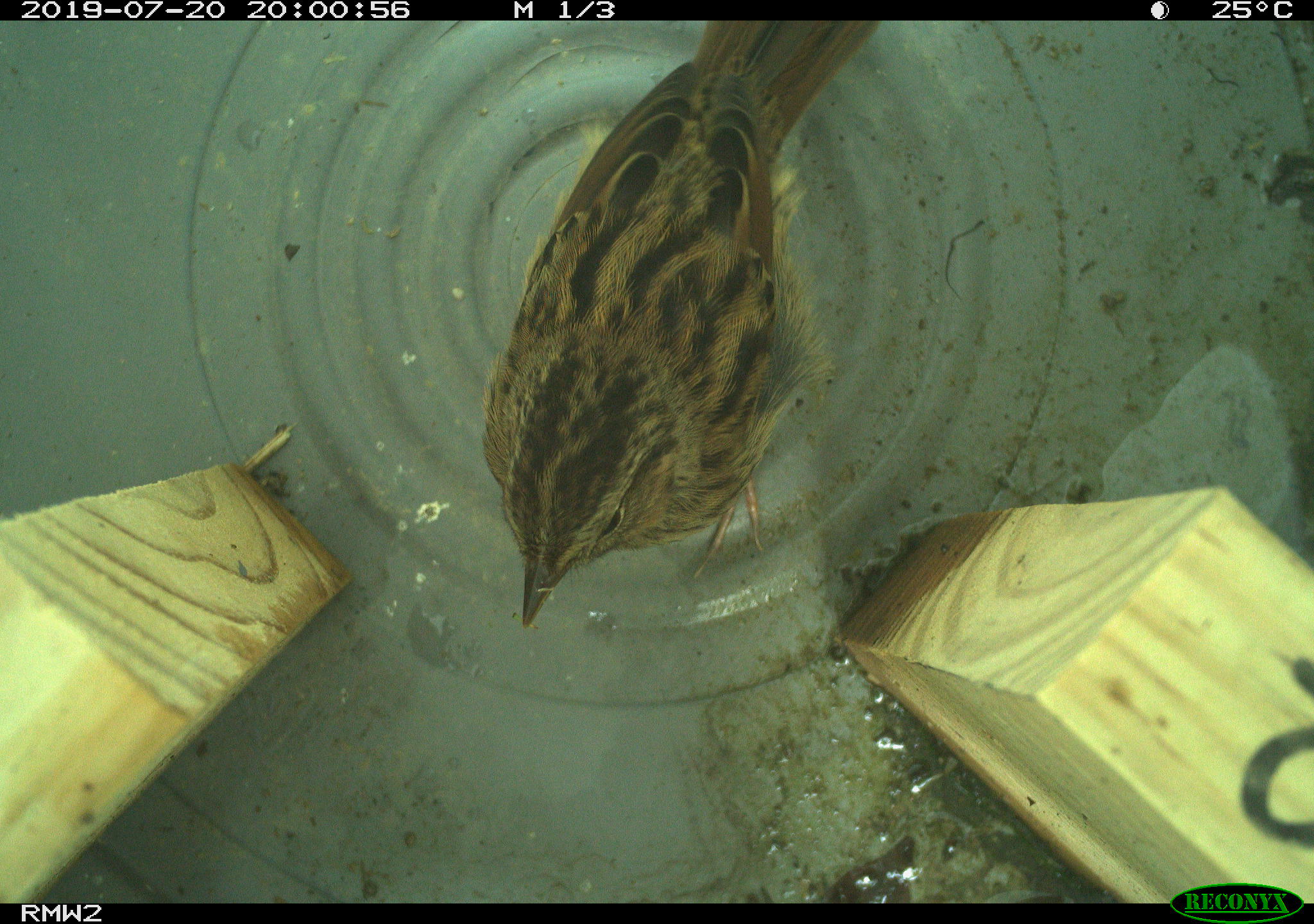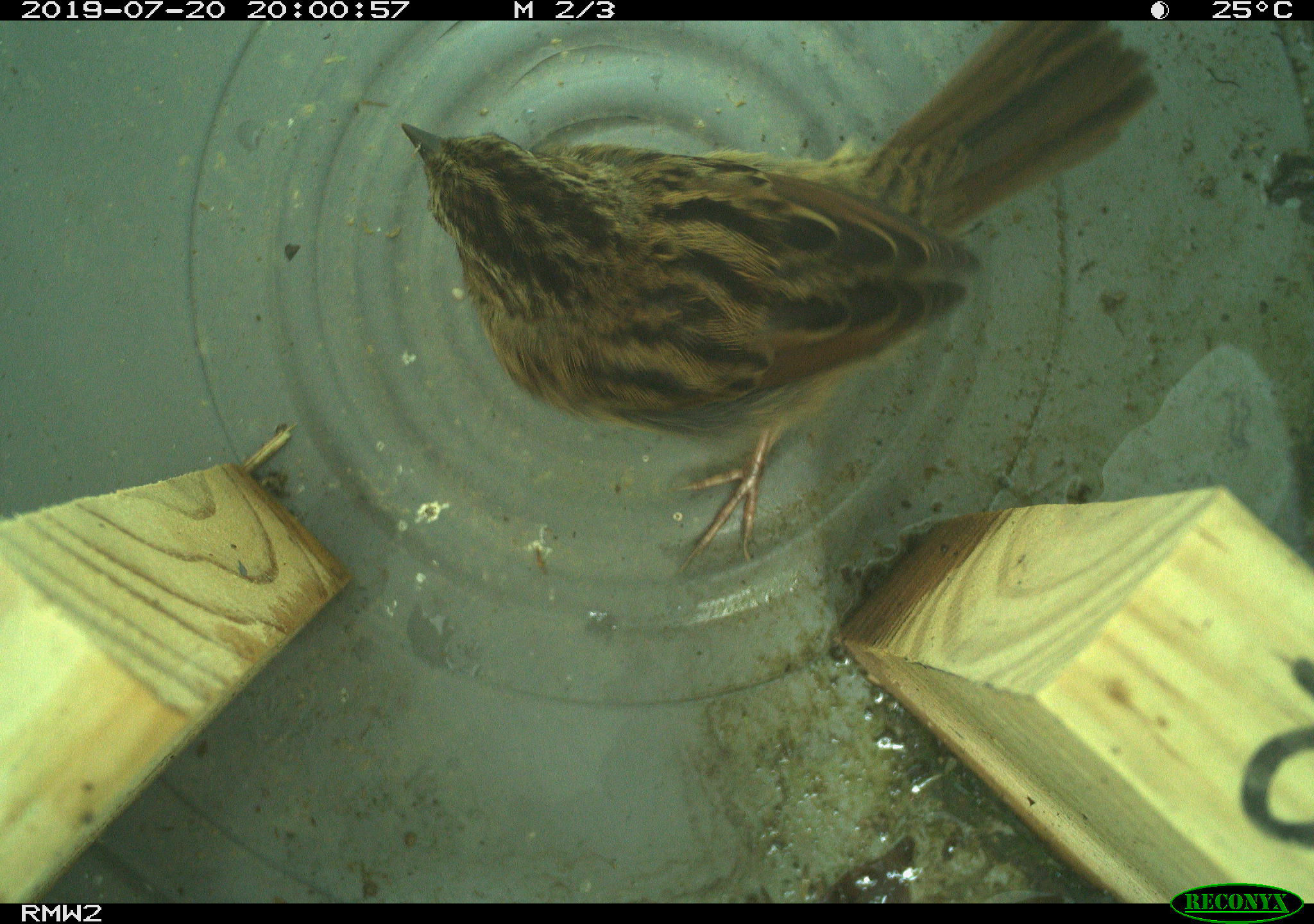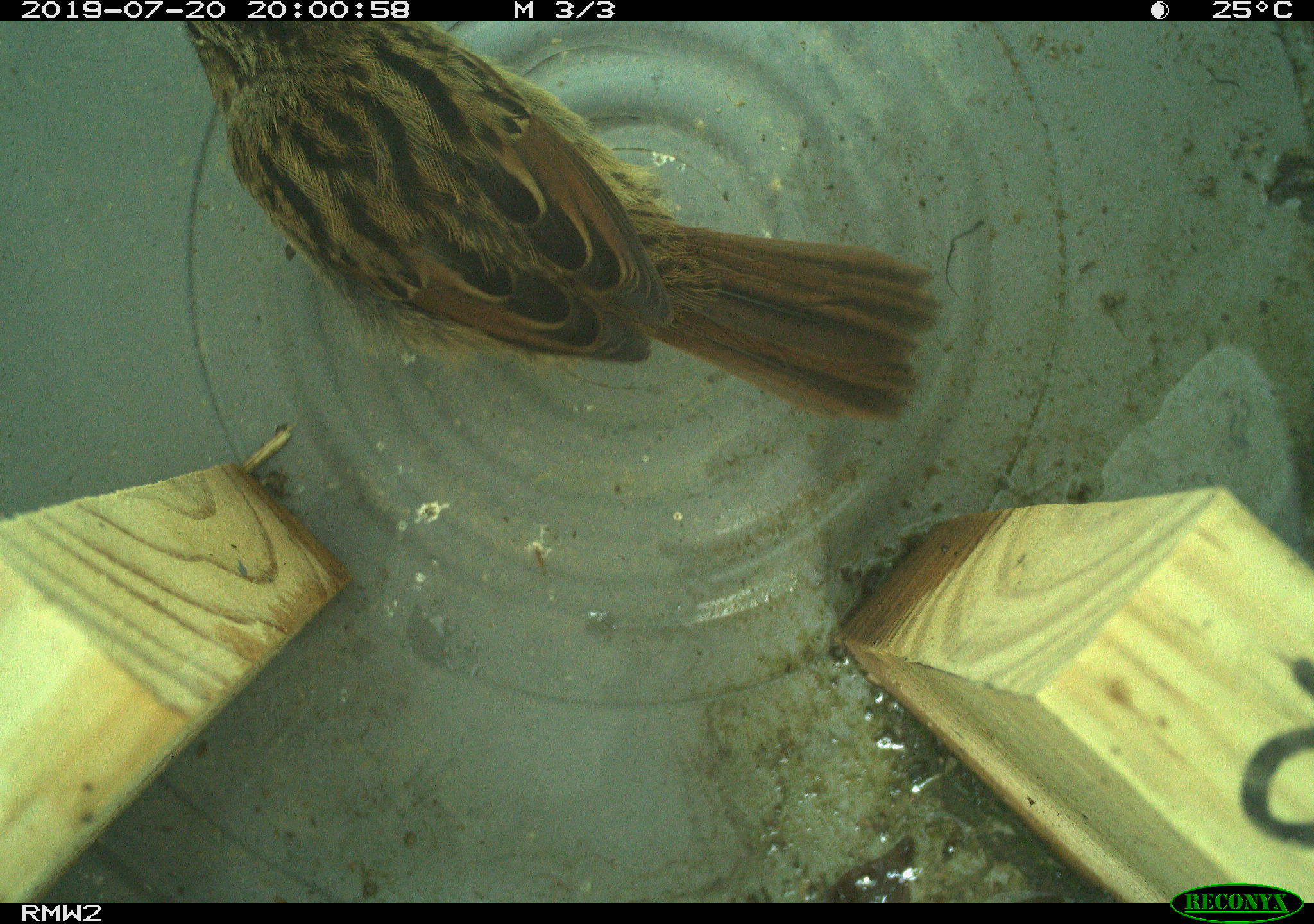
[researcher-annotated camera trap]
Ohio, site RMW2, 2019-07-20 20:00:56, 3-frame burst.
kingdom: Animalia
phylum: Chordata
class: Aves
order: Passeriformes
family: Passerellidae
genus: Melospiza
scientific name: Melospiza melodia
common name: song sparrow